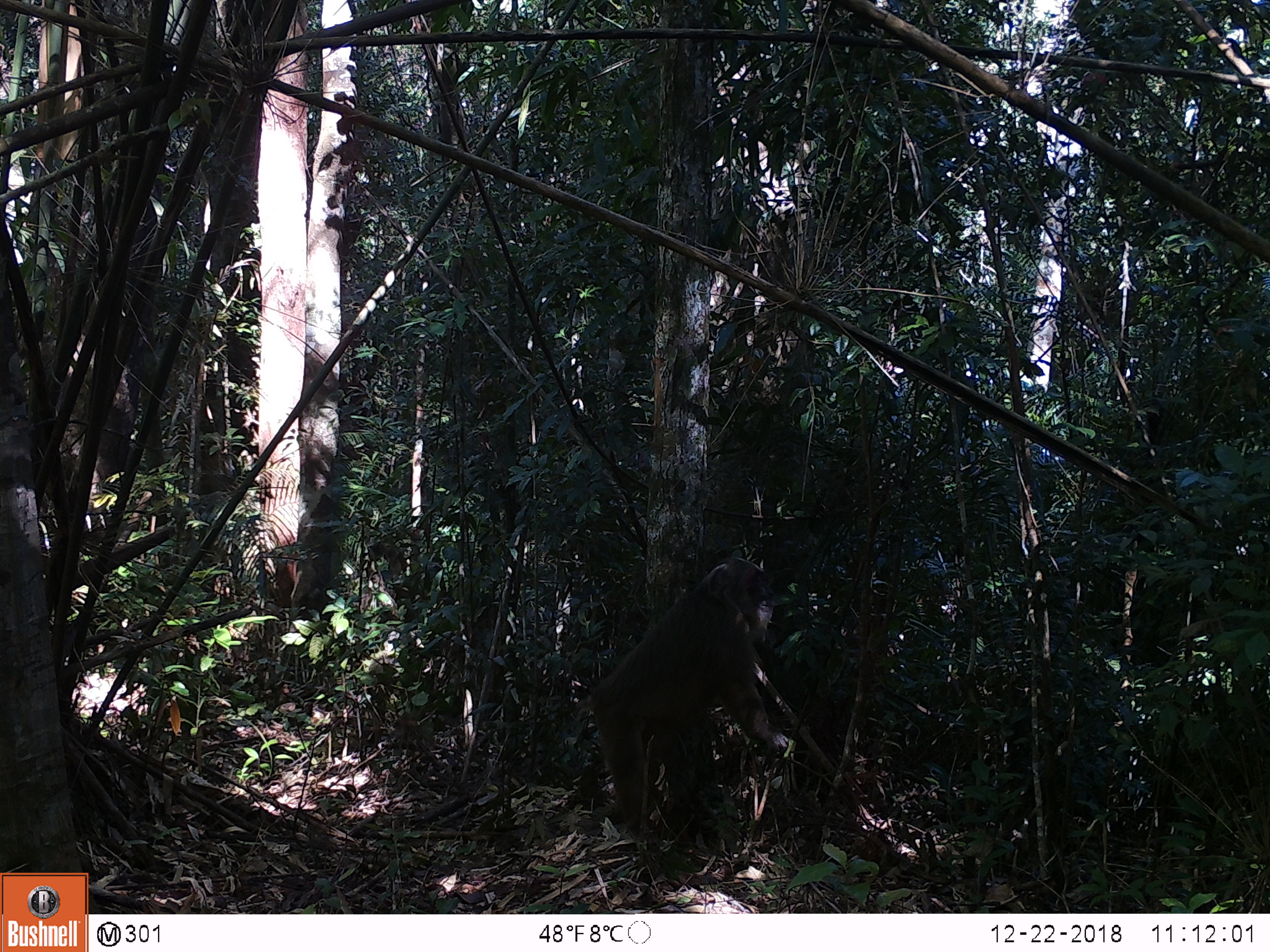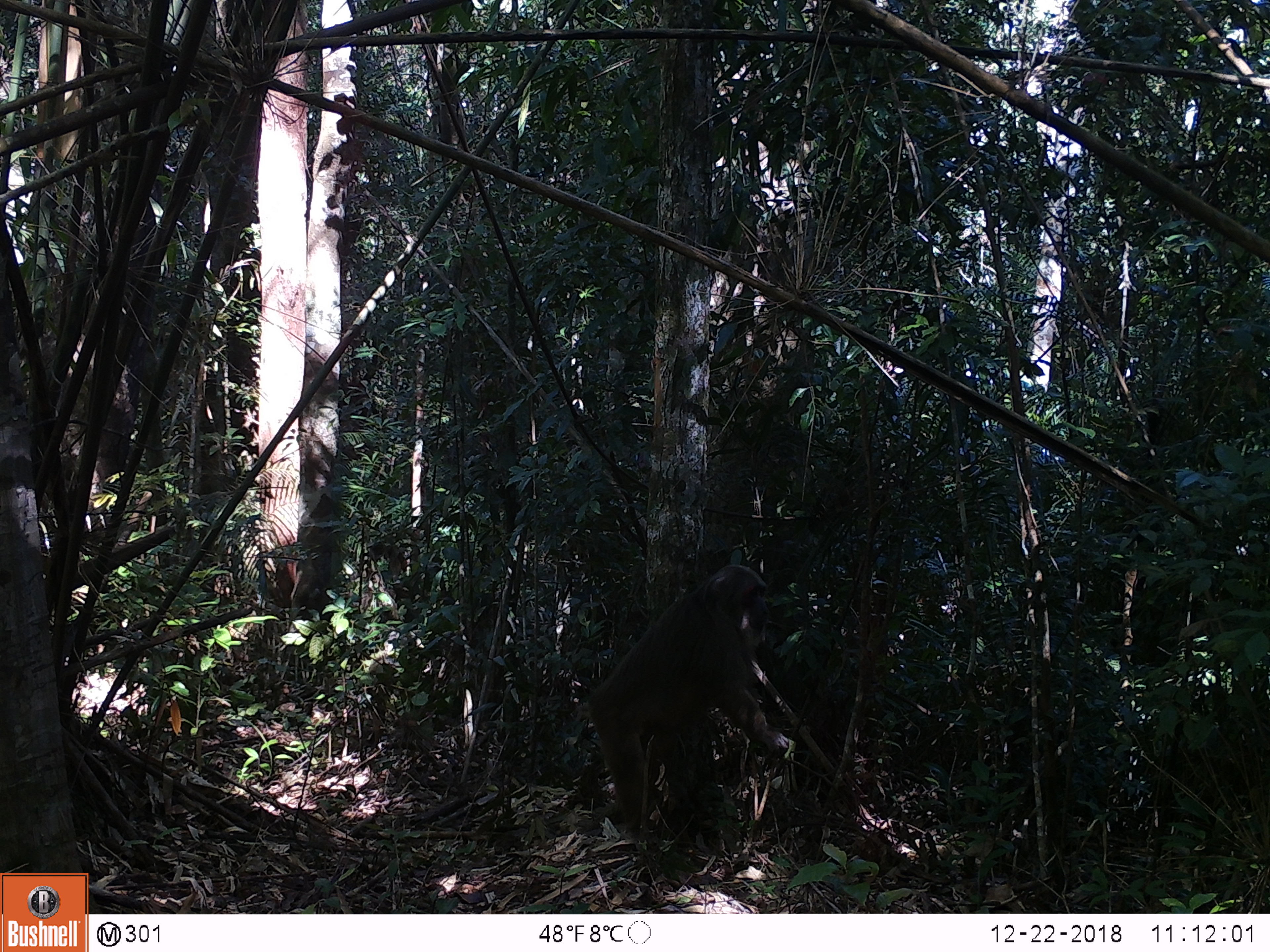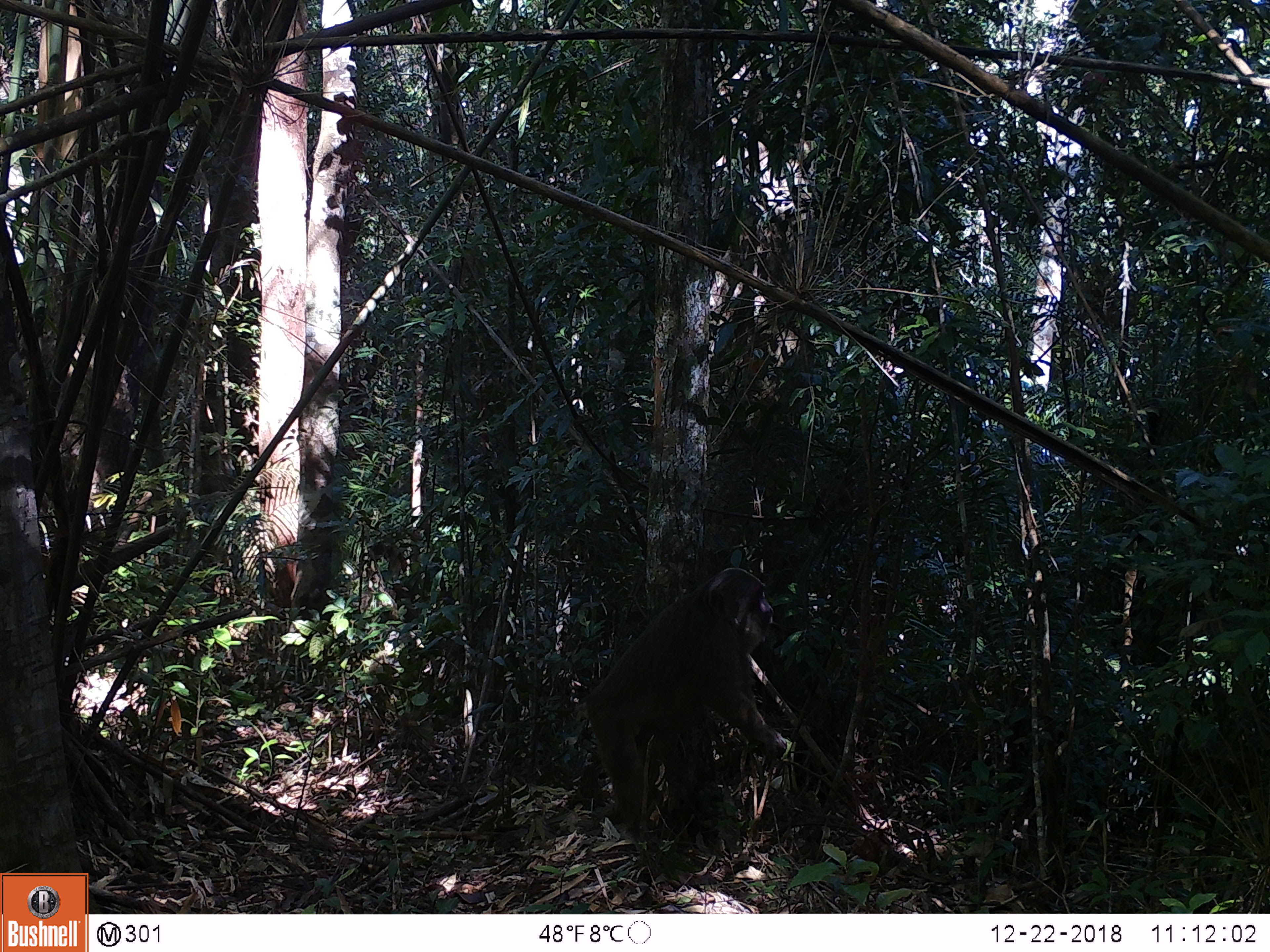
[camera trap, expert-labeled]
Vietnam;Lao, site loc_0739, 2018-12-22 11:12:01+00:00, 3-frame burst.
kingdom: Animalia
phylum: Chordata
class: Mammalia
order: Primates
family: Cercopithecidae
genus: Macaca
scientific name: Macaca arctoides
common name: stump-tailed macaque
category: stump tailed macaque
Stump tailed macaque (stump-tailed macaque) (Macaca arctoides). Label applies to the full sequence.